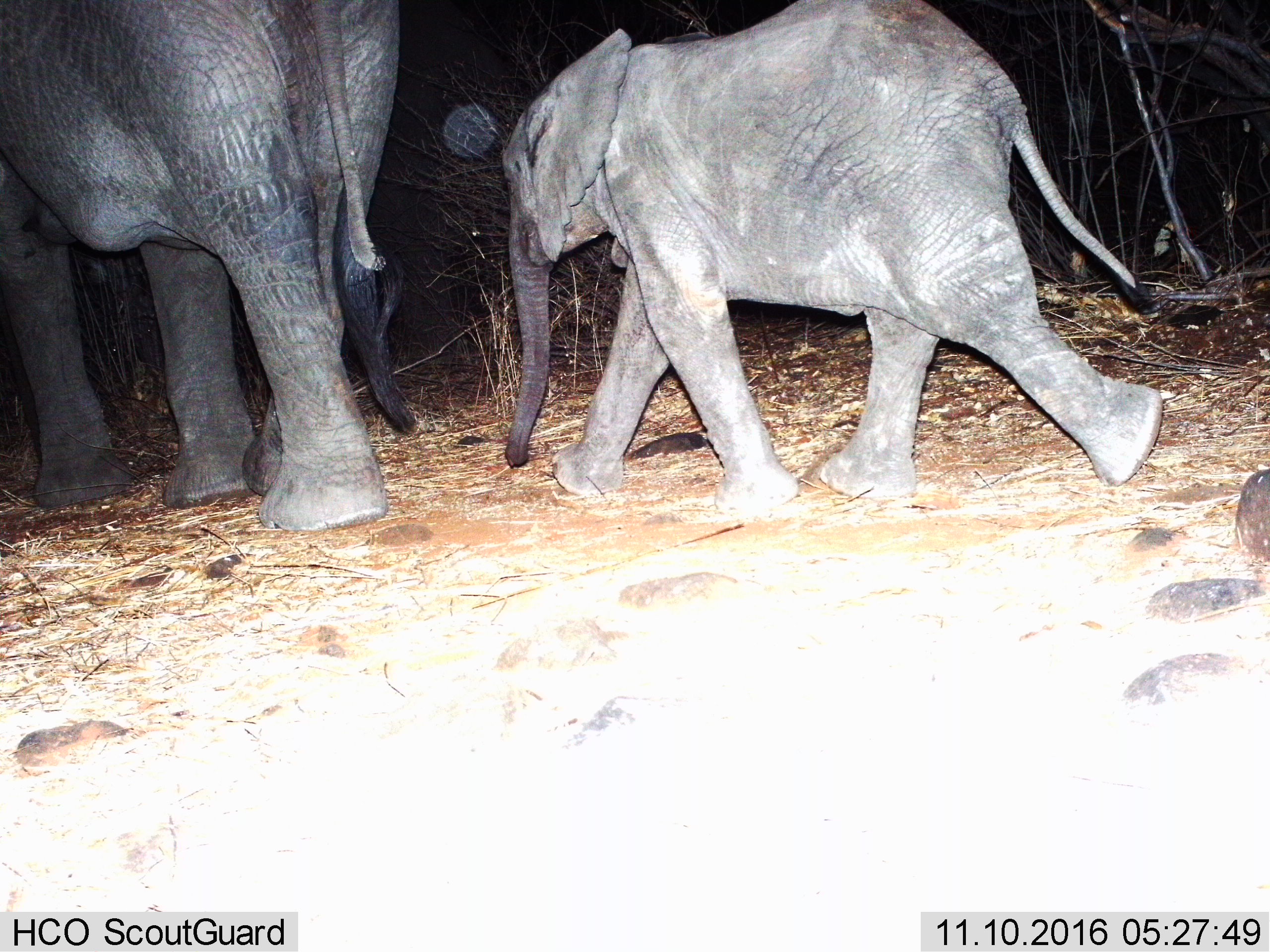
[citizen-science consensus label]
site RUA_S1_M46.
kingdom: Animalia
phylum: Chordata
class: Mammalia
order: Proboscidea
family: Elephantidae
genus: Loxodonta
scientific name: Loxodonta africana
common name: african bush elephant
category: elephant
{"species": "elephant (african bush elephant) (Loxodonta africana)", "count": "2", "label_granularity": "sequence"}